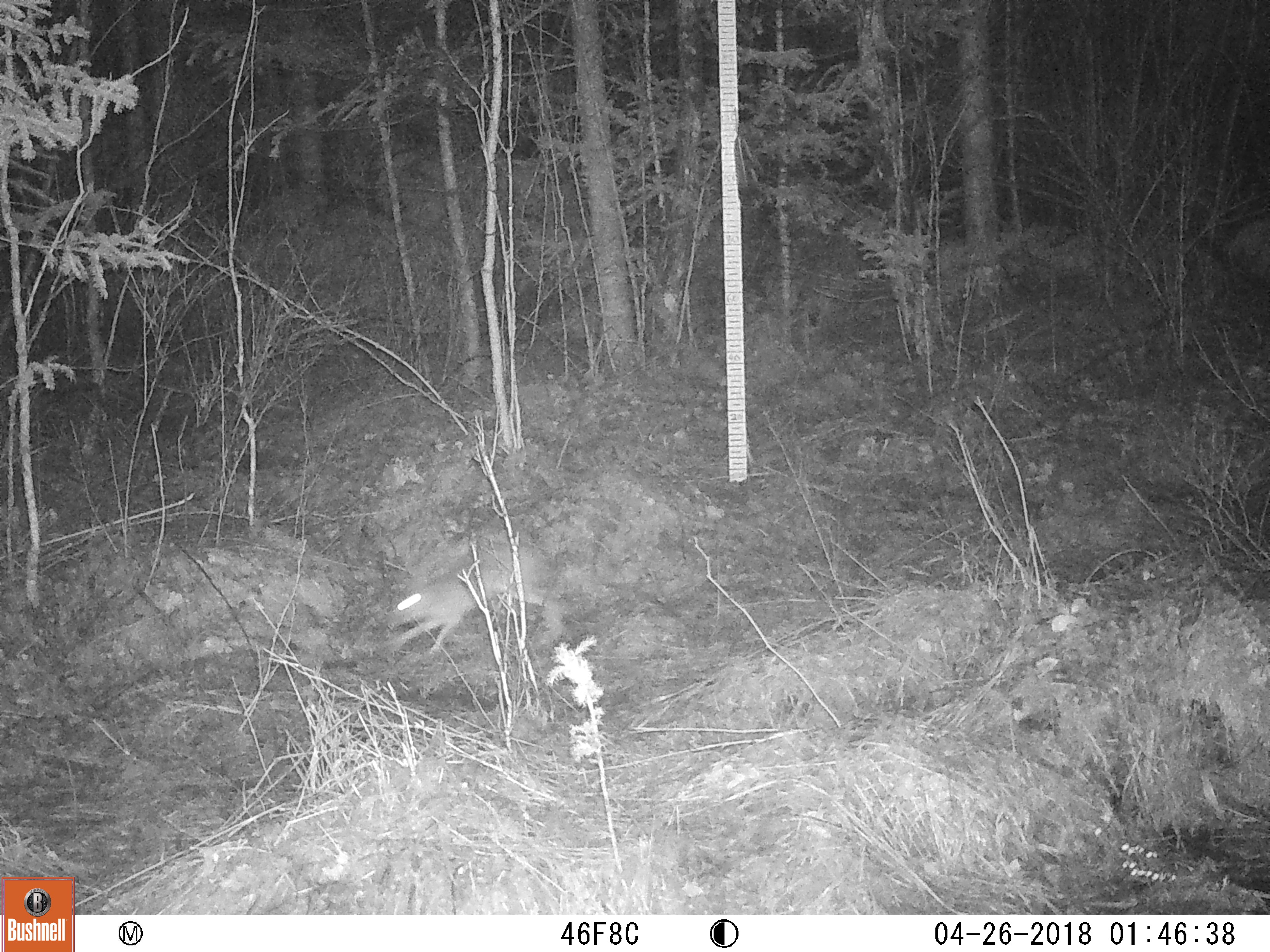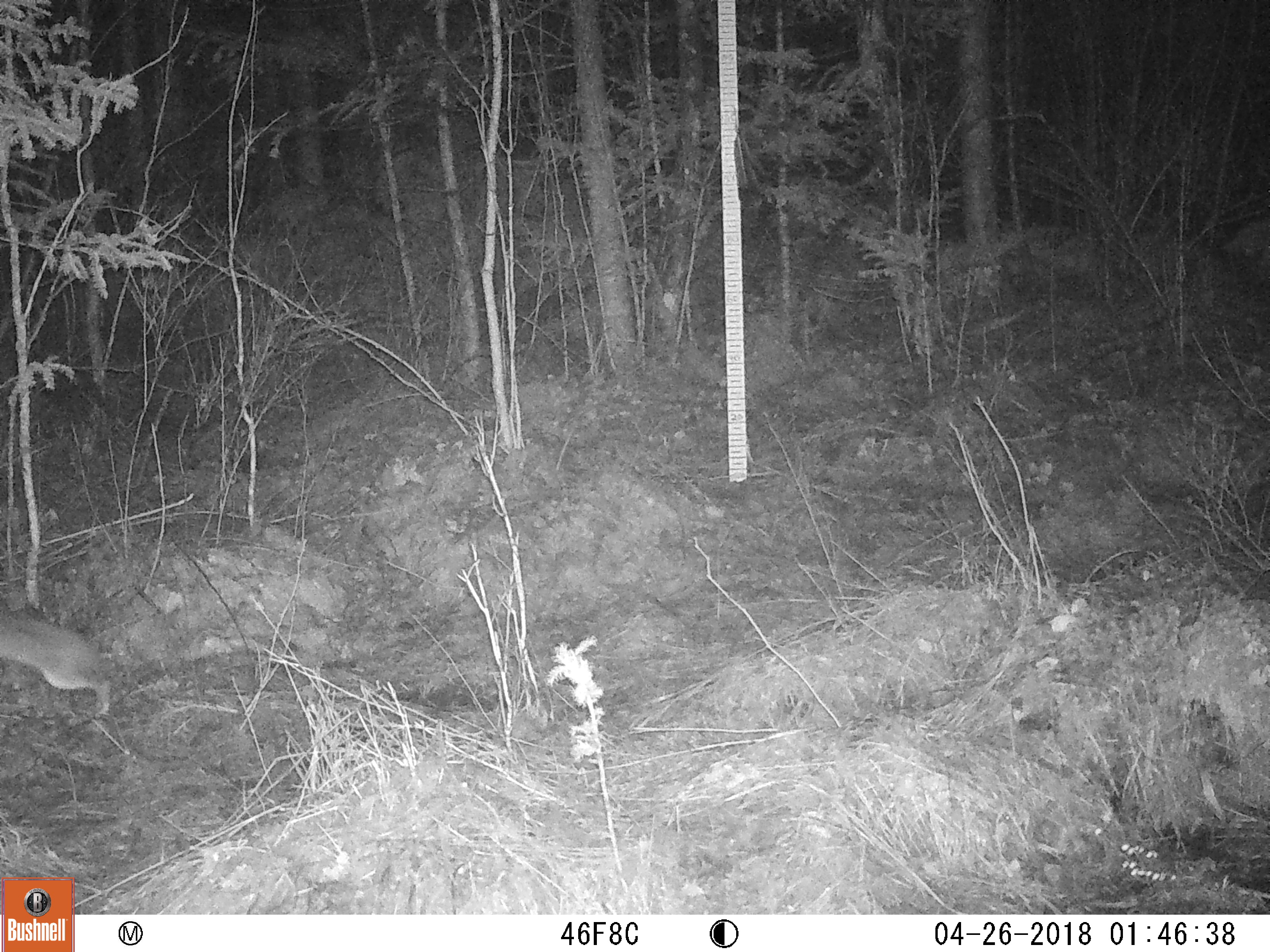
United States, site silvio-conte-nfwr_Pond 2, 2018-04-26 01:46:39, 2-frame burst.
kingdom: Animalia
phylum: Chordata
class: Mammalia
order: Lagomorpha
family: Leporidae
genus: Lepus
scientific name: Lepus americanus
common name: snowshoe hare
Snowshoe hare (Lepus americanus).